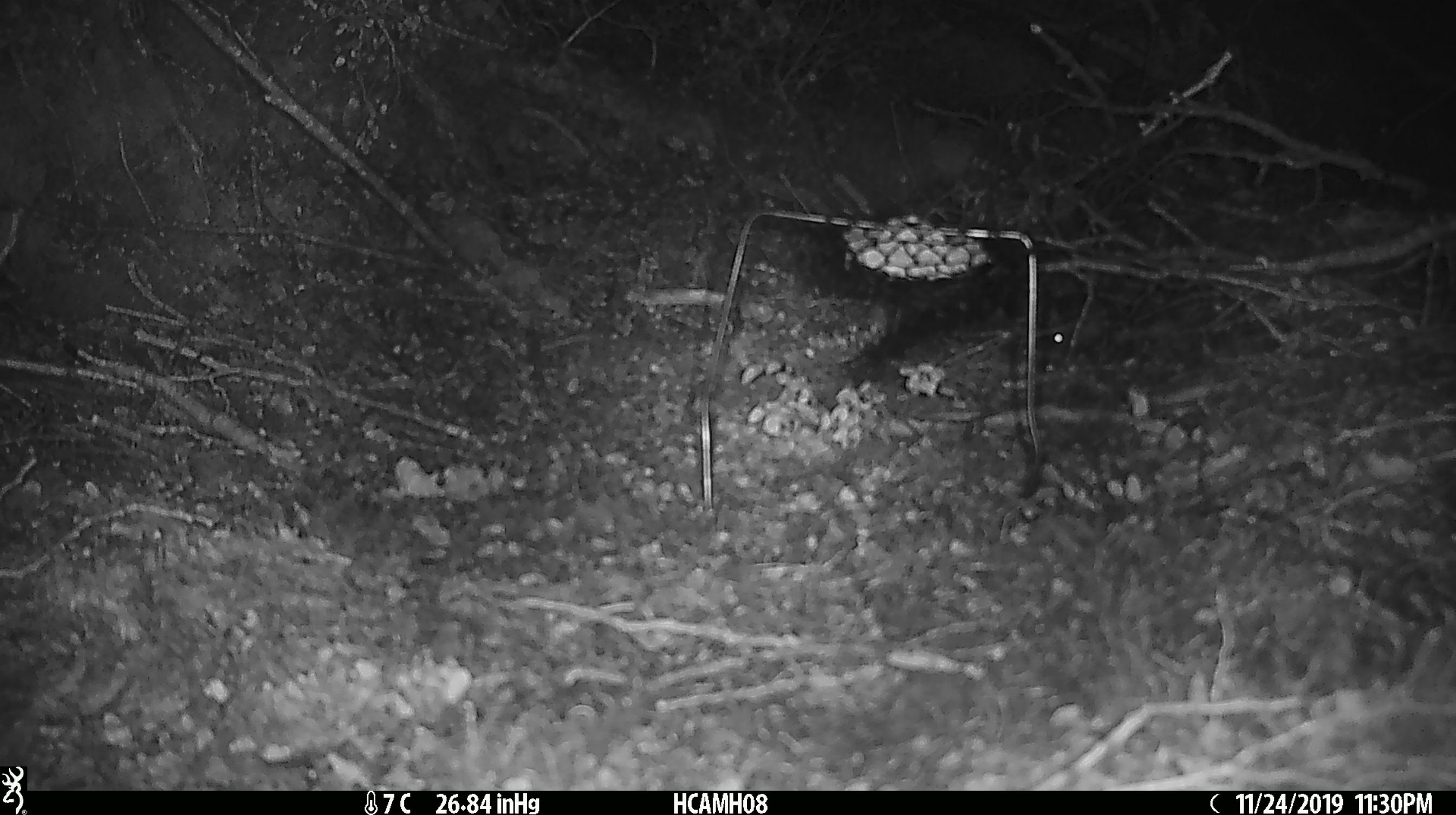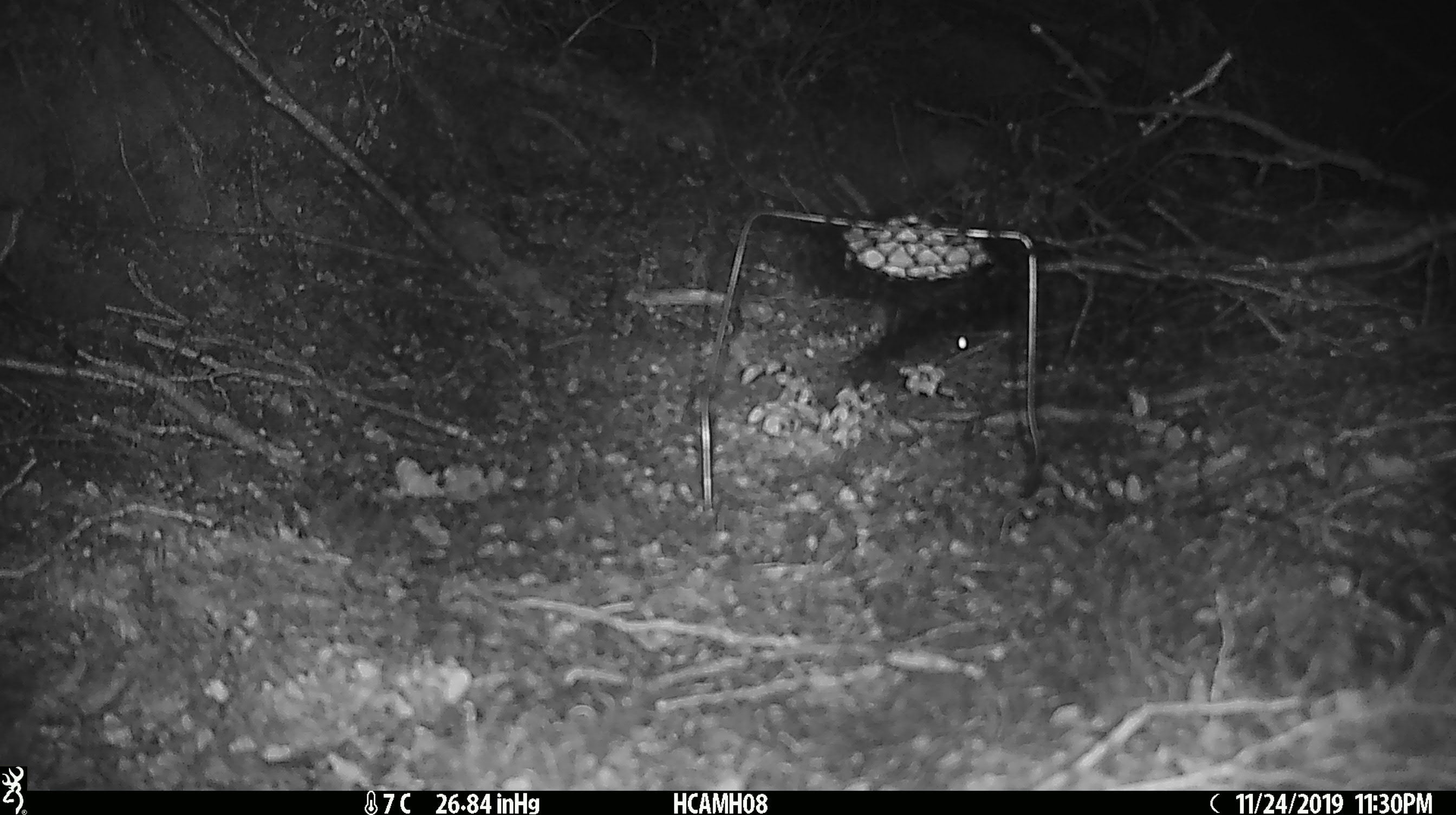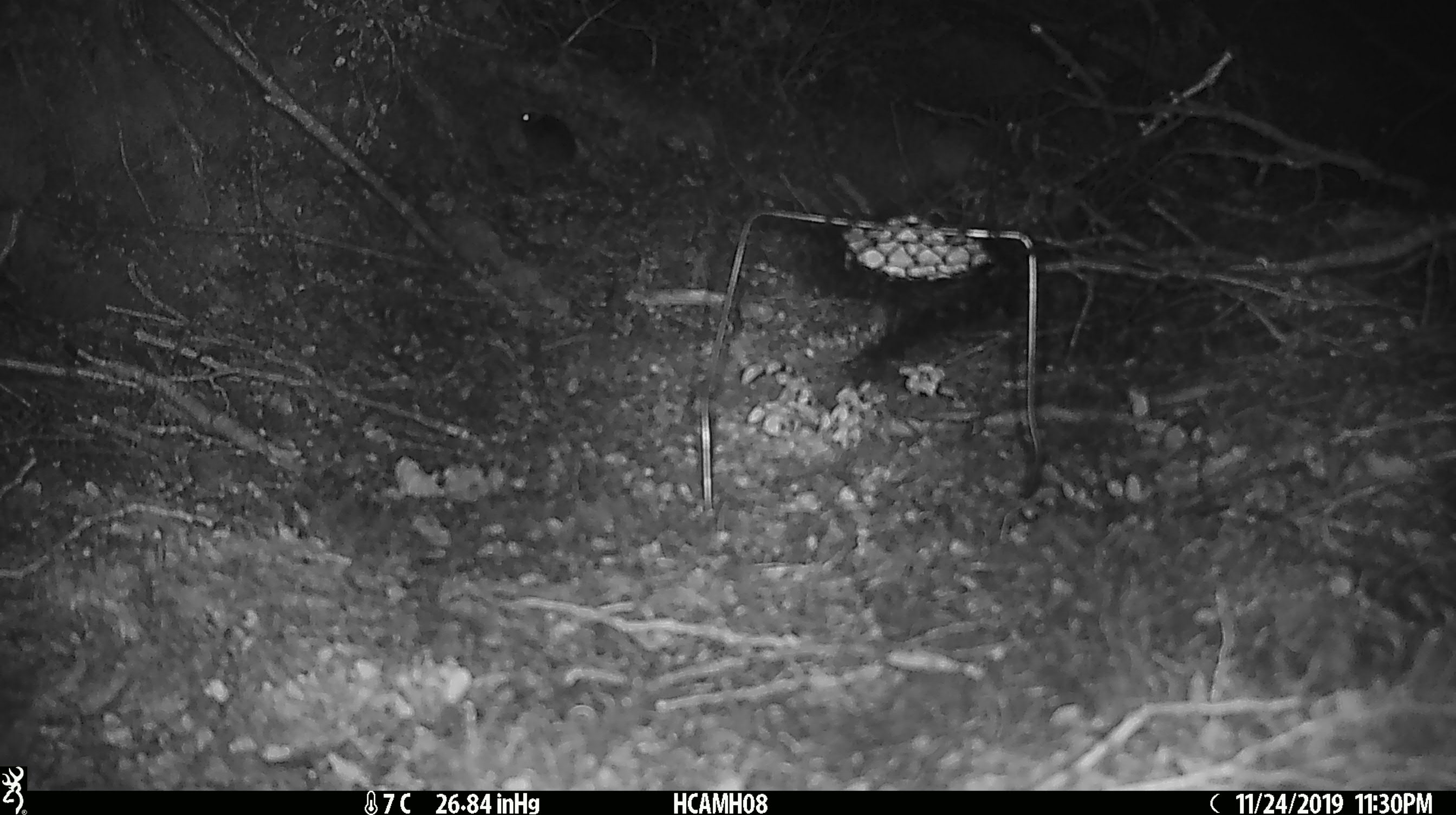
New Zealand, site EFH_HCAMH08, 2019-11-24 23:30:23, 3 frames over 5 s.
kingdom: Animalia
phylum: Chordata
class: Mammalia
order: Rodentia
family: Muridae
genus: Mus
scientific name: Mus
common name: mouse